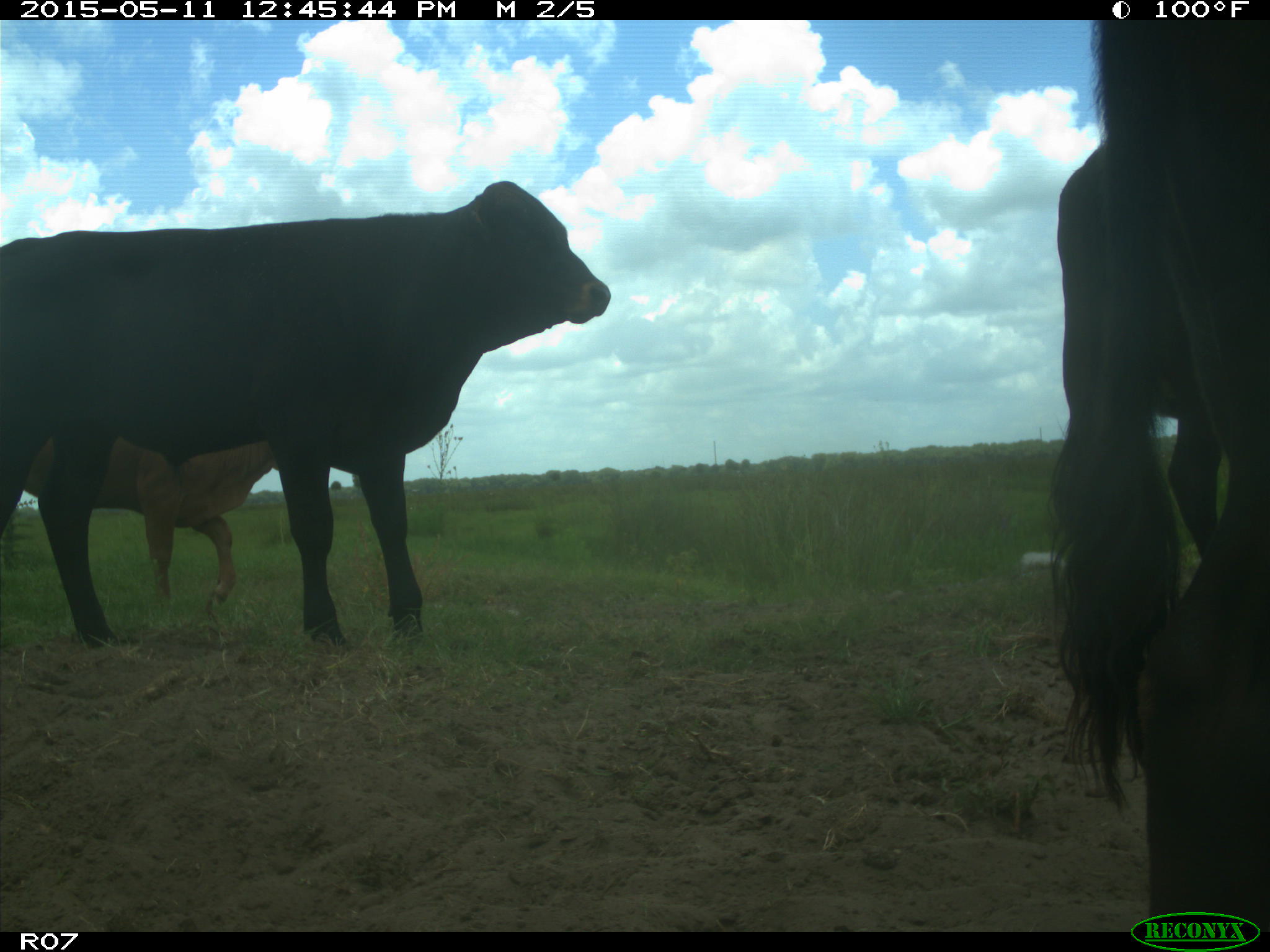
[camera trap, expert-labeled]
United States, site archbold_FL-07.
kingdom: Animalia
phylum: Chordata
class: Mammalia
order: Artiodactyla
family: Bovidae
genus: Bos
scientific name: Bos taurus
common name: domestic cow